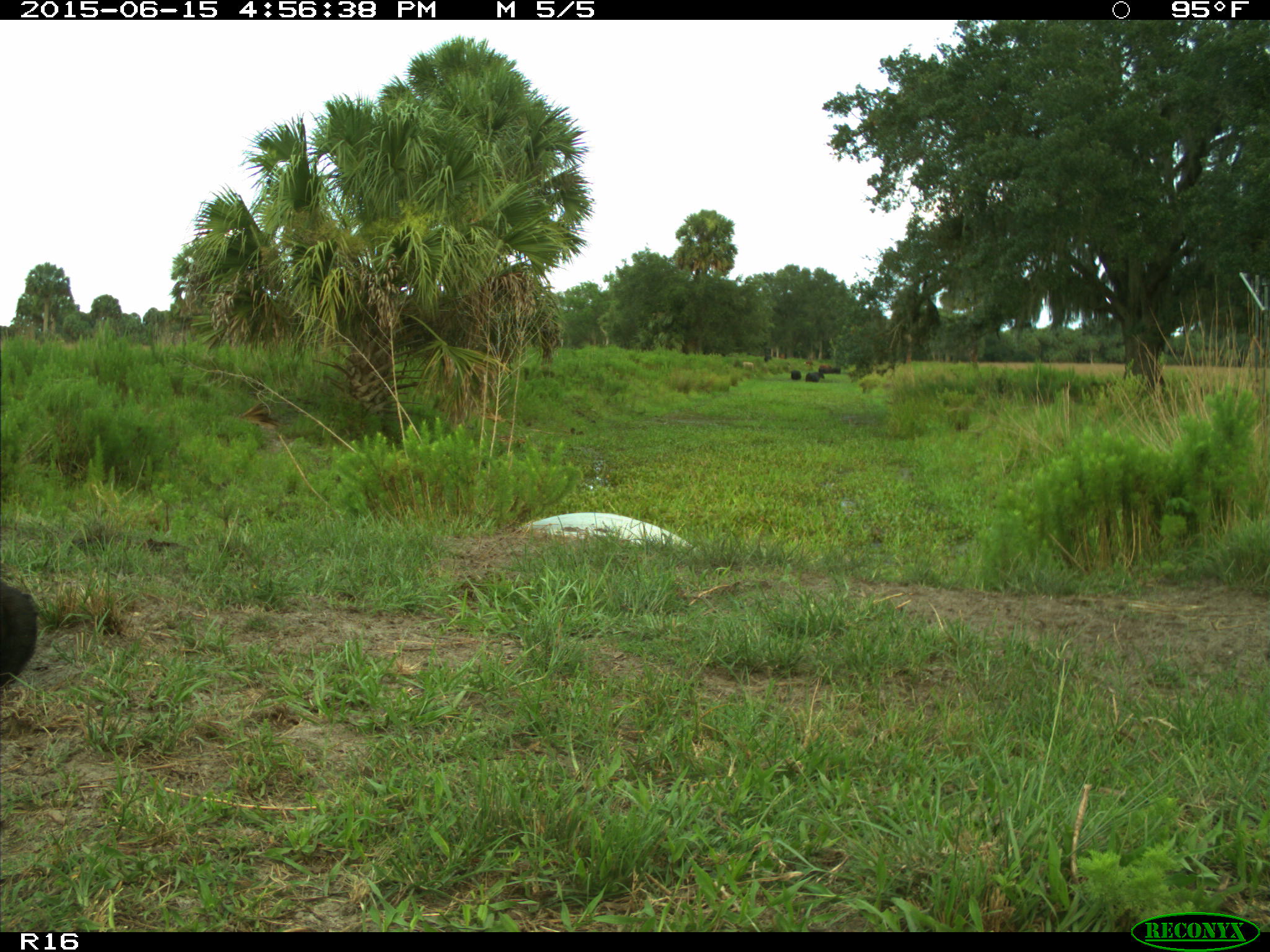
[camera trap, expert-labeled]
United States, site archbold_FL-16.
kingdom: Animalia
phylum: Chordata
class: Mammalia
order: Artiodactyla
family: Bovidae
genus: Bos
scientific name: Bos taurus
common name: domestic cow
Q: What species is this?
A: Bos taurus (domestic cow).